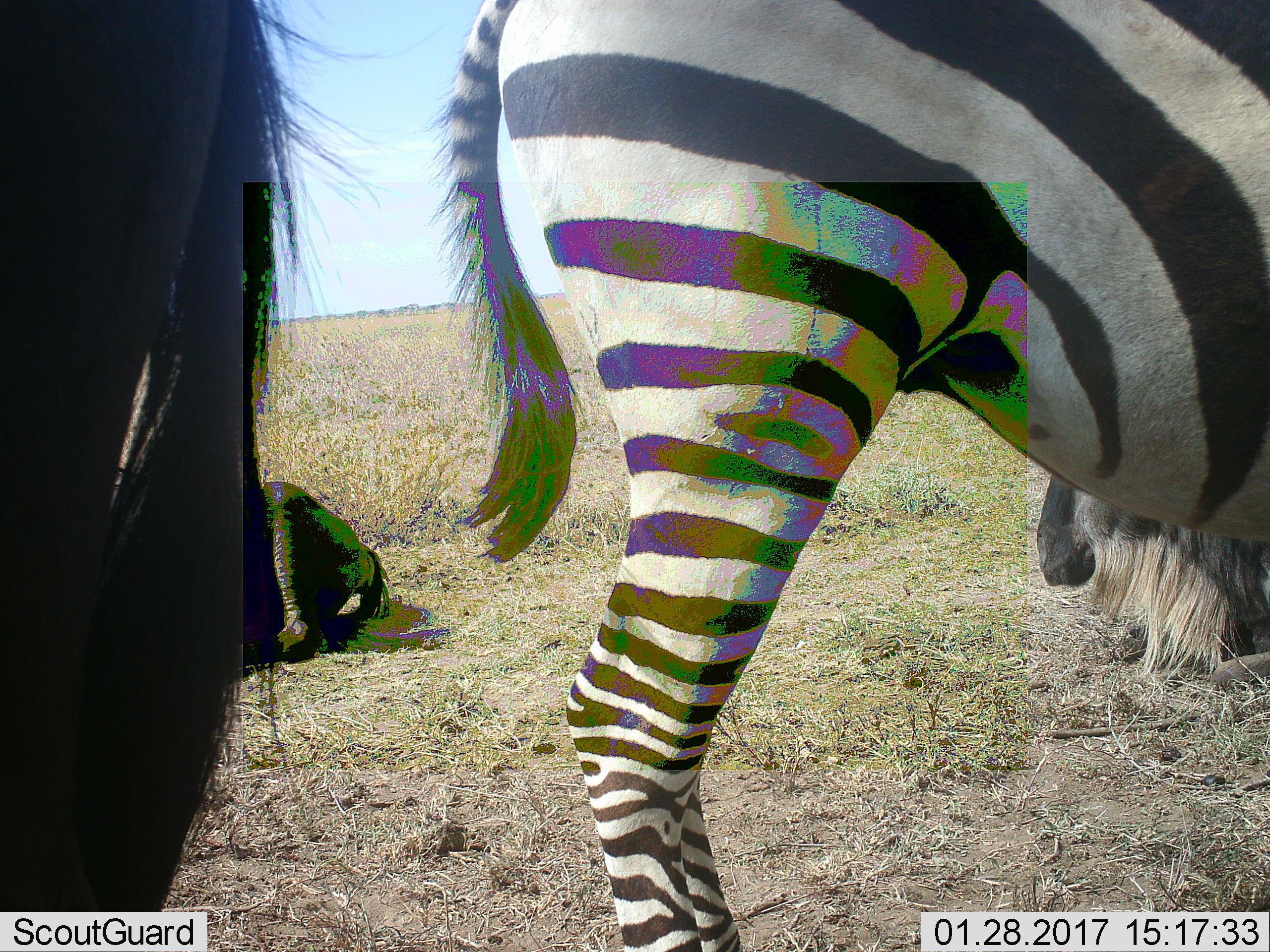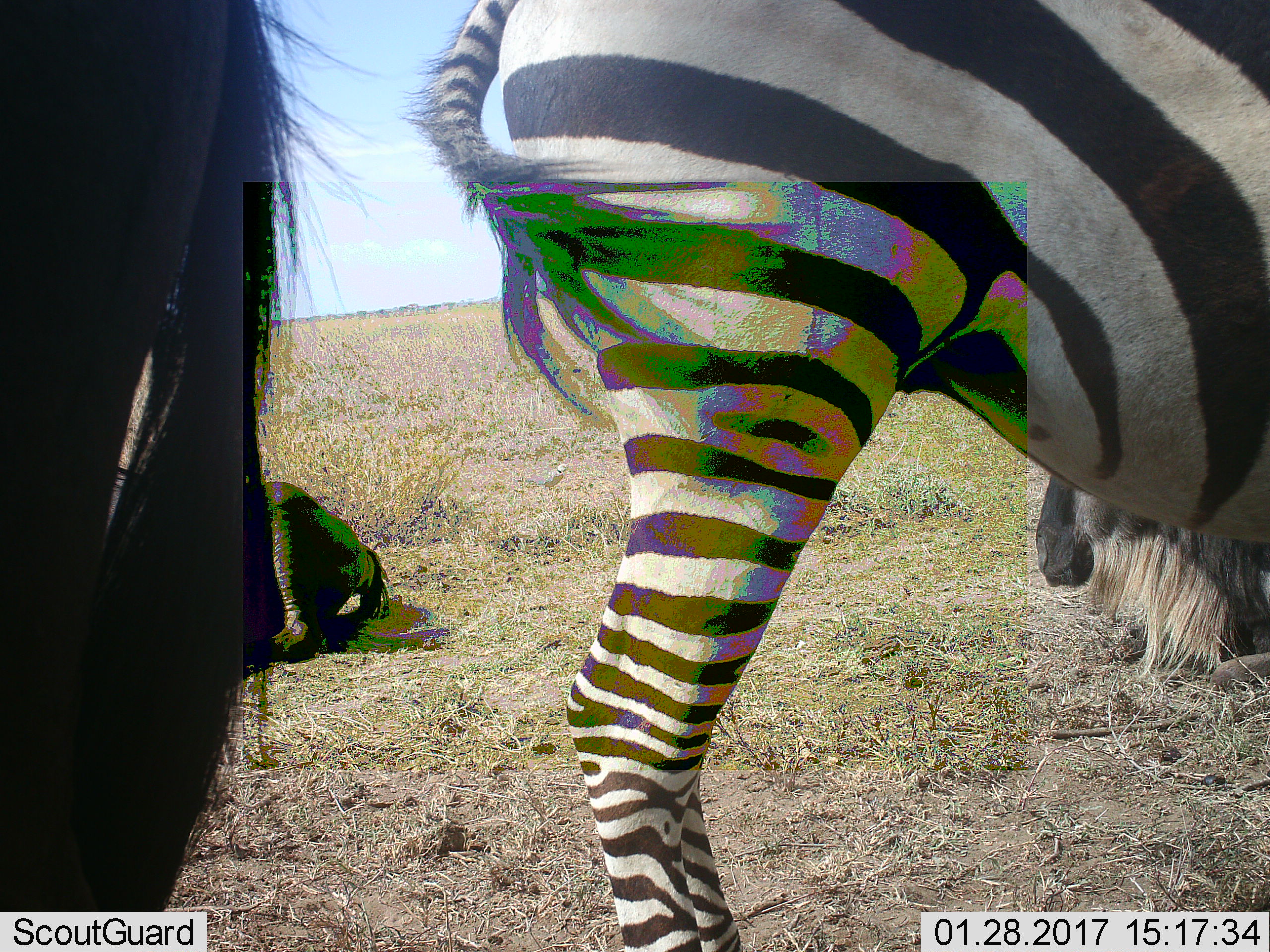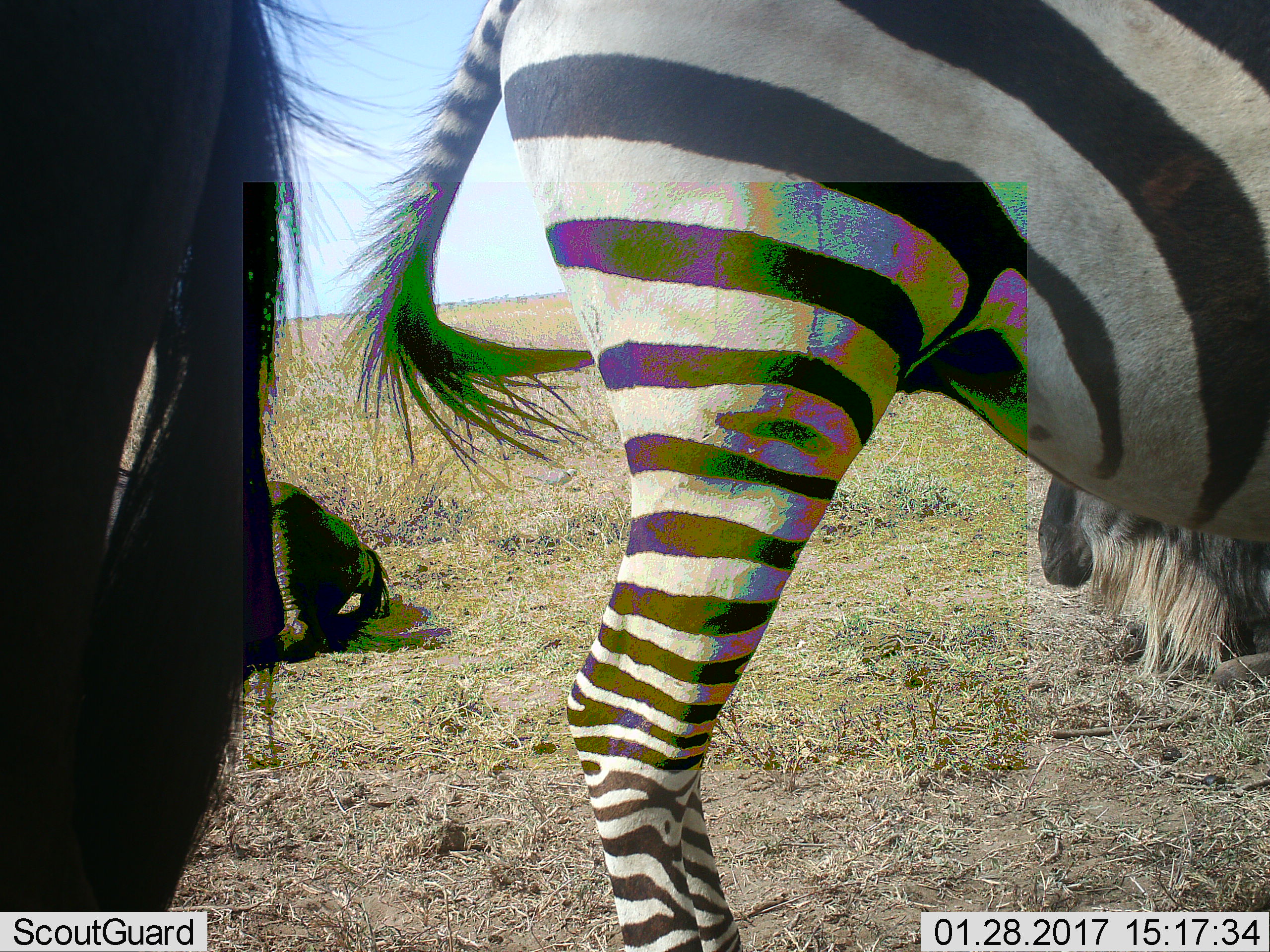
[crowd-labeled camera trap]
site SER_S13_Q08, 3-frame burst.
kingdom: Animalia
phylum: Chordata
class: Mammalia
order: Artiodactyla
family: Bovidae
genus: Connochaetes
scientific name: Connochaetes taurinus taurinus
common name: blue wildebeest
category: wildebeestblue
Wildebeestblue (blue wildebeest) (Connochaetes taurinus taurinus), count 3. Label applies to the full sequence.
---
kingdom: Animalia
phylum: Chordata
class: Mammalia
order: Perissodactyla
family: Equidae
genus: Equus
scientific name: Equus quagga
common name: plains zebra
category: zebraplains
Zebraplains (plains zebra) (Equus quagga), count 1. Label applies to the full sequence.